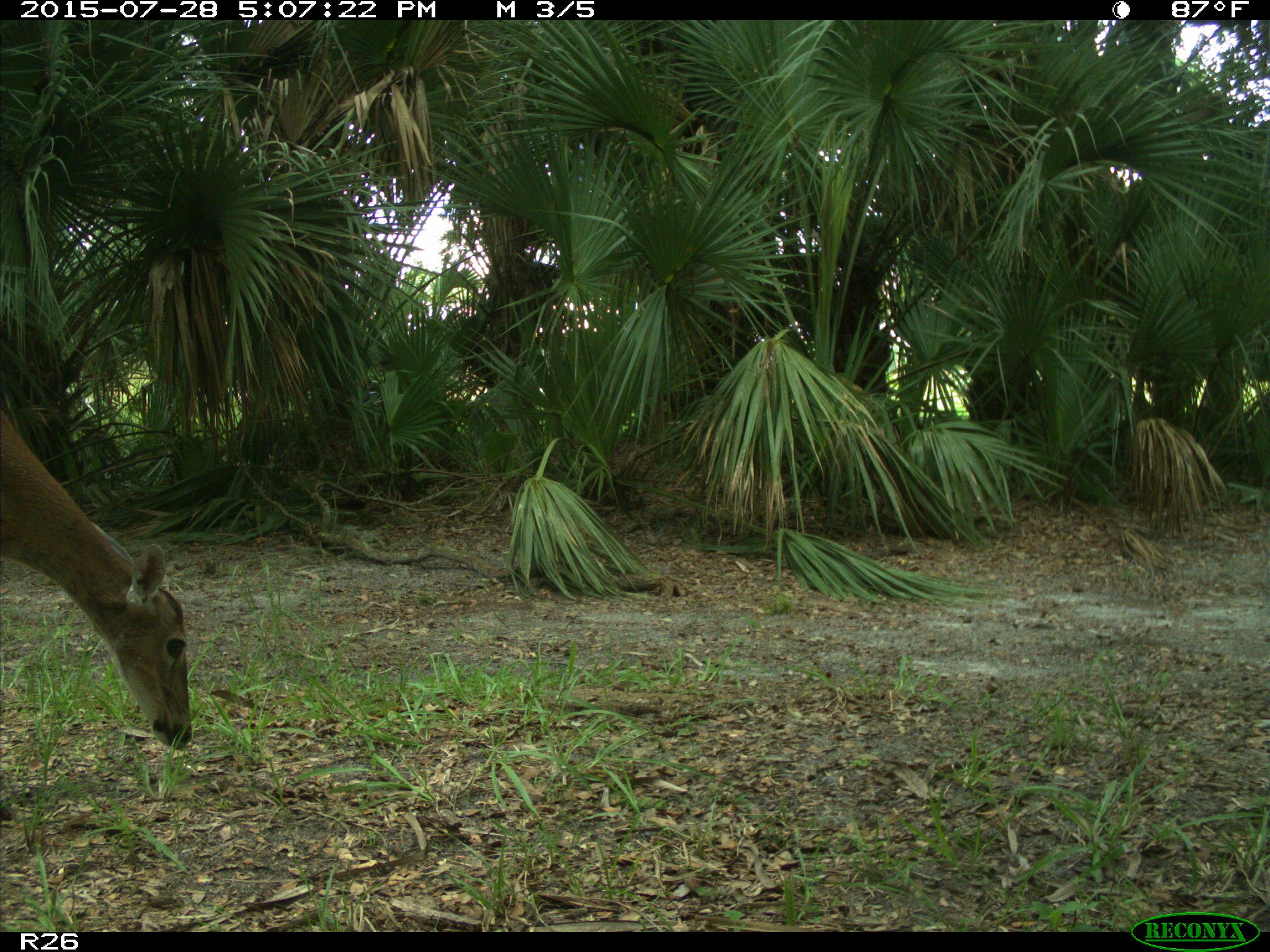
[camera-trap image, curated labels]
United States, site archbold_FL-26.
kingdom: Animalia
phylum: Chordata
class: Mammalia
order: Artiodactyla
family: Cervidae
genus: Odocoileus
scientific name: Odocoileus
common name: deer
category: unidentified deer